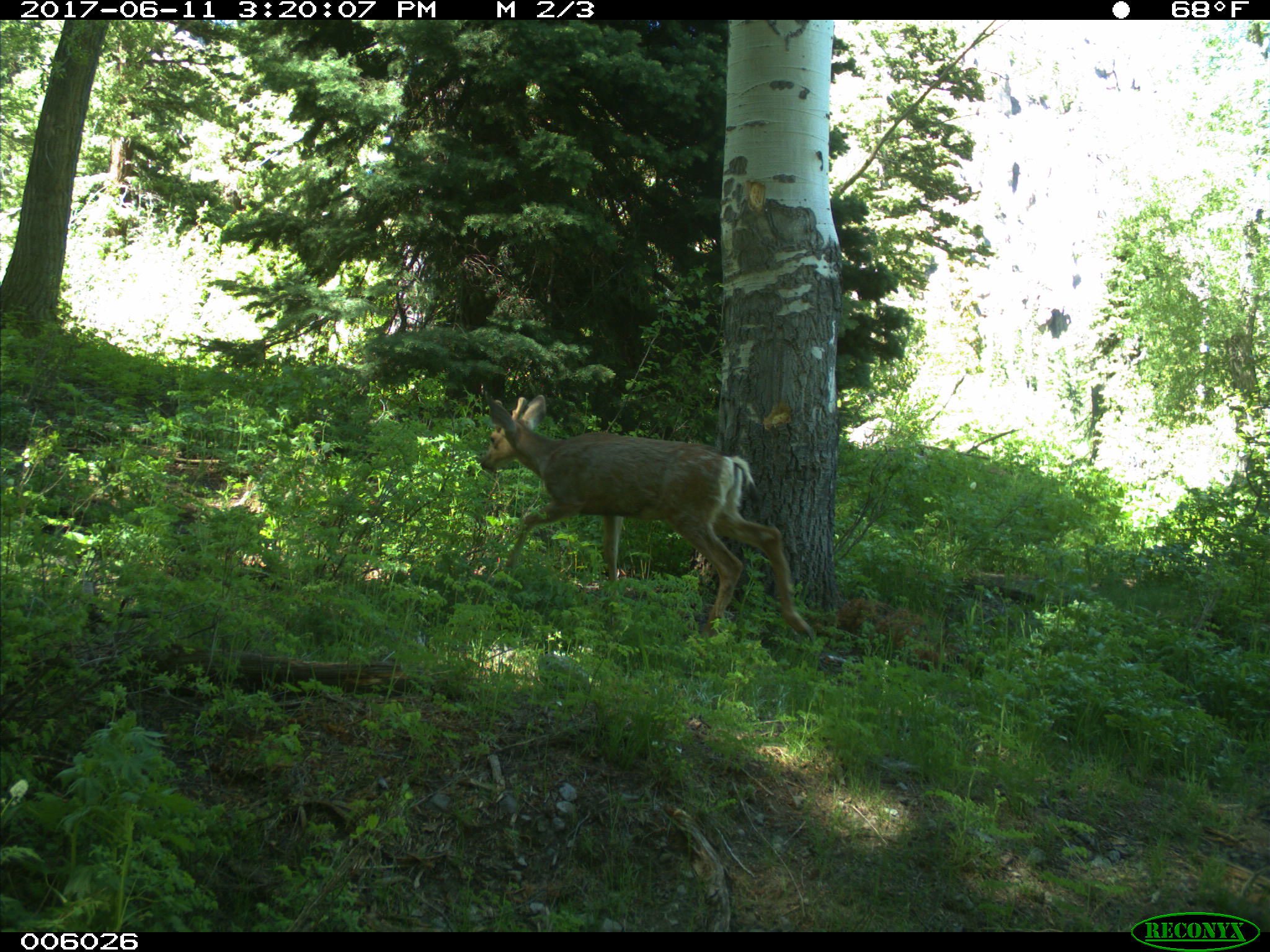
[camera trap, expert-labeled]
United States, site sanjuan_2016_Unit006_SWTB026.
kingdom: Animalia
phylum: Chordata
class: Mammalia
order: Artiodactyla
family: Cervidae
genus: Odocoileus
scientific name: Odocoileus hemionus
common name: mule deer